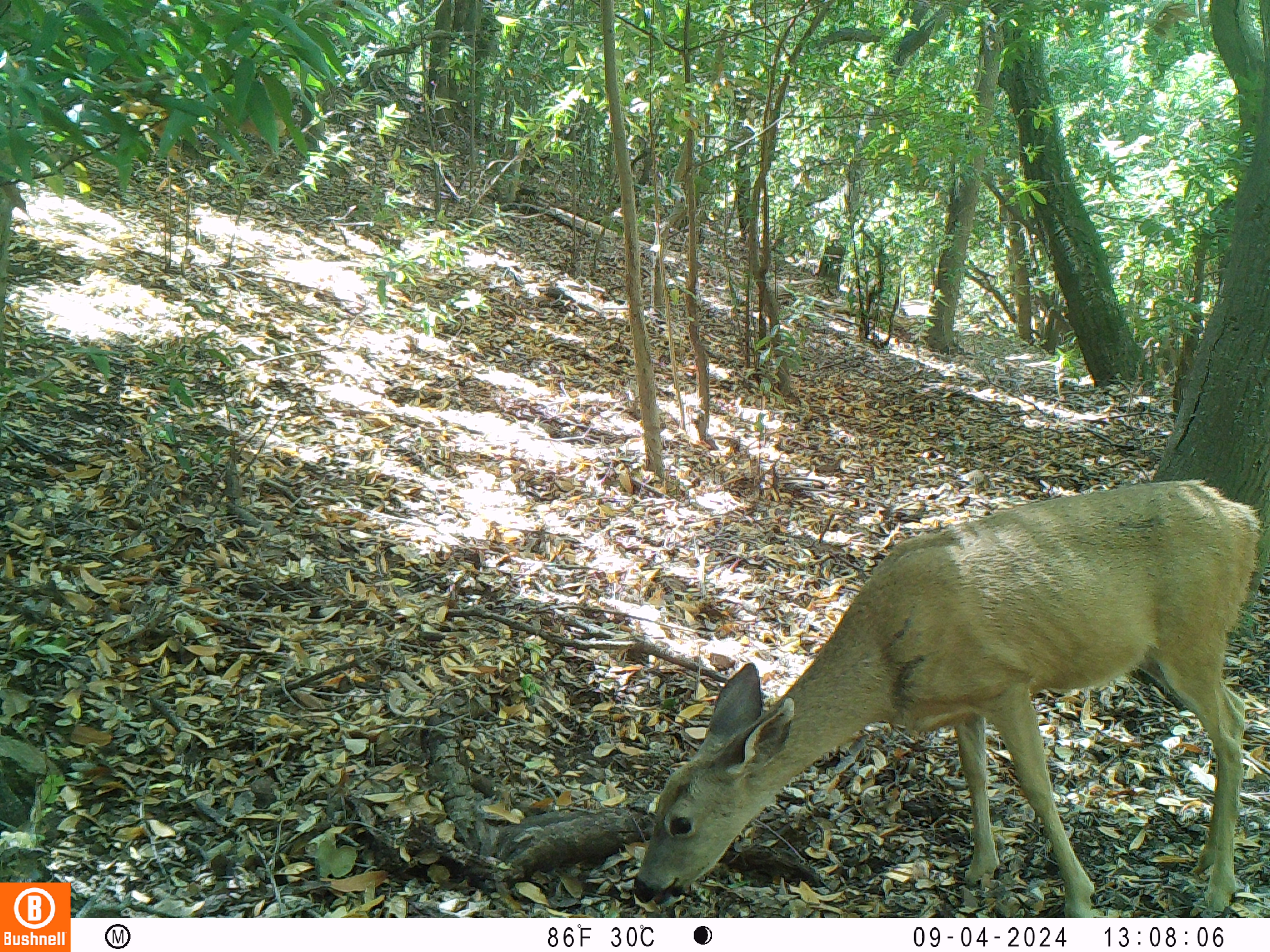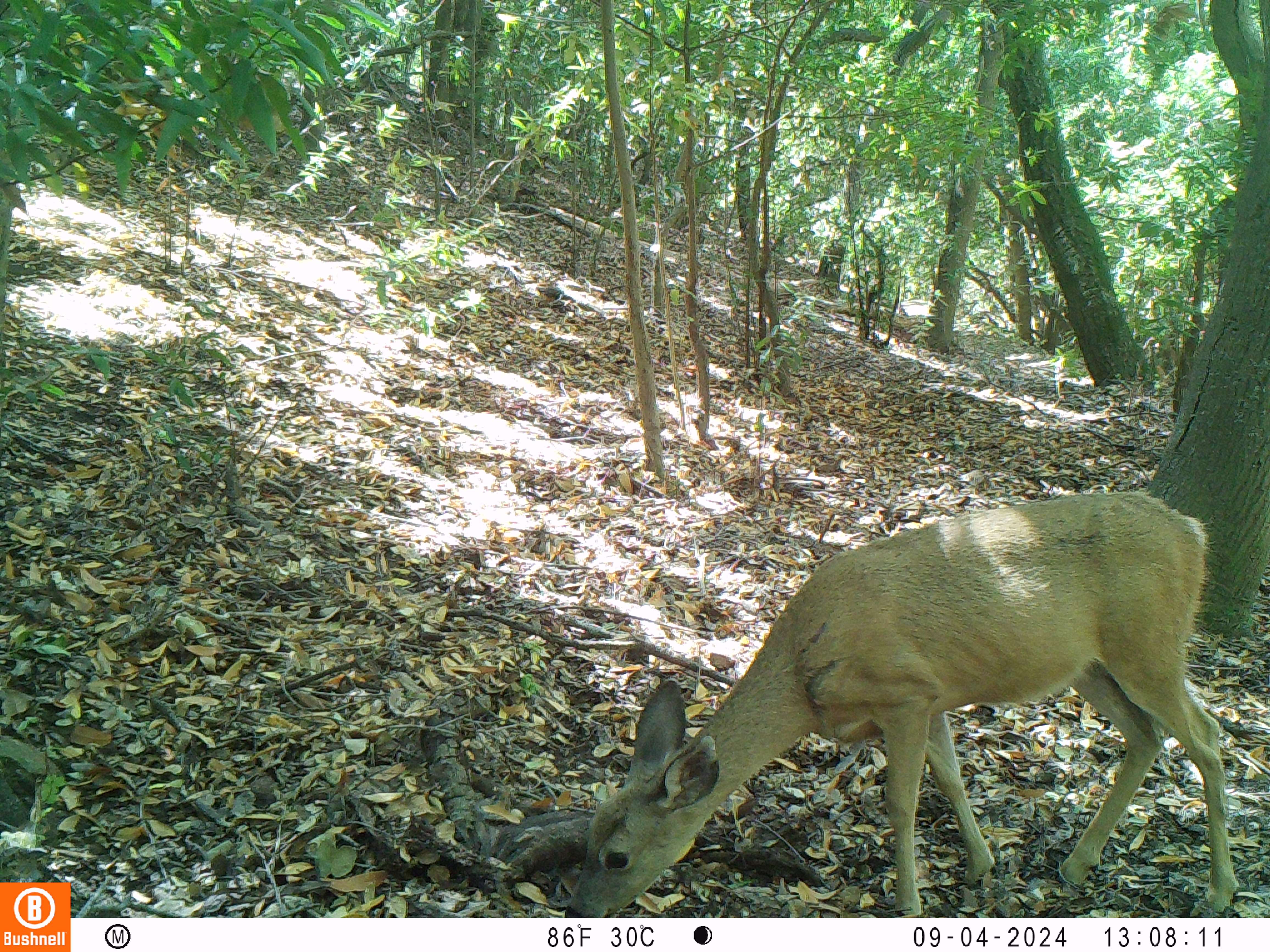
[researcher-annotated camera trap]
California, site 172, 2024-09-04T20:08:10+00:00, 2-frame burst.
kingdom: Animalia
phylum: Chordata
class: Mammalia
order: Artiodactyla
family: Cervidae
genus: Odocoileus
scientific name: Odocoileus hemionus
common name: mule deer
Mule deer (Odocoileus hemionus).